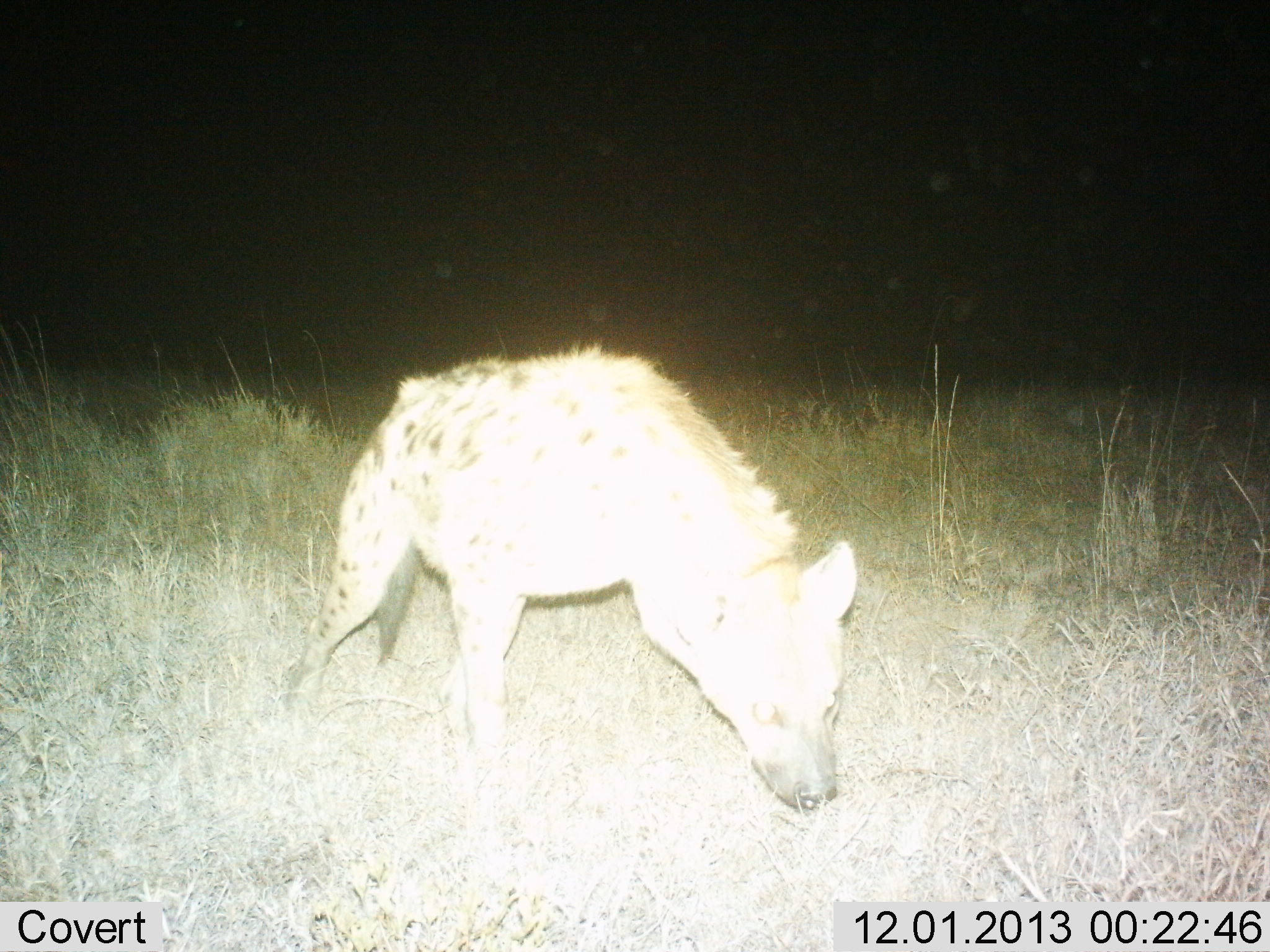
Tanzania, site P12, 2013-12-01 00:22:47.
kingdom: Animalia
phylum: Chordata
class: Mammalia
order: Carnivora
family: Hyaenidae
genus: Crocuta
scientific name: Crocuta crocuta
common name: spotted hyena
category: hyenaspotted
Hyenaspotted (spotted hyena) (Crocuta crocuta), count 1. Behavior (volunteer vote fractions): standing 50%, resting 0%, moving 60%, interacting 0%. Young present (vote fraction): 0%. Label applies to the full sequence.